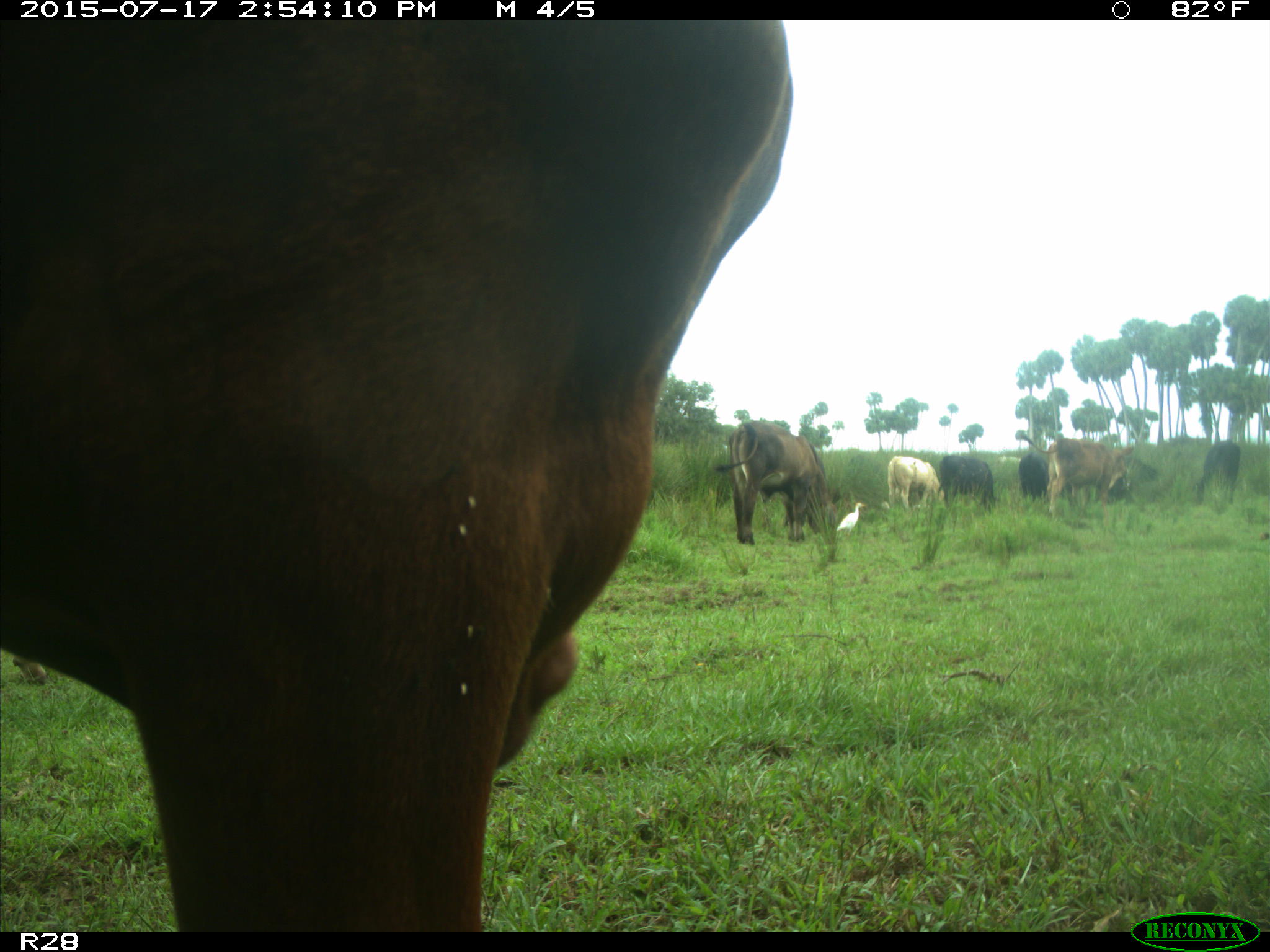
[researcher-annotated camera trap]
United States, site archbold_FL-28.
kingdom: Animalia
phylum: Chordata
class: Mammalia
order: Artiodactyla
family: Bovidae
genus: Bos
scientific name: Bos taurus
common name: domestic cow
Bos taurus (domestic cow).